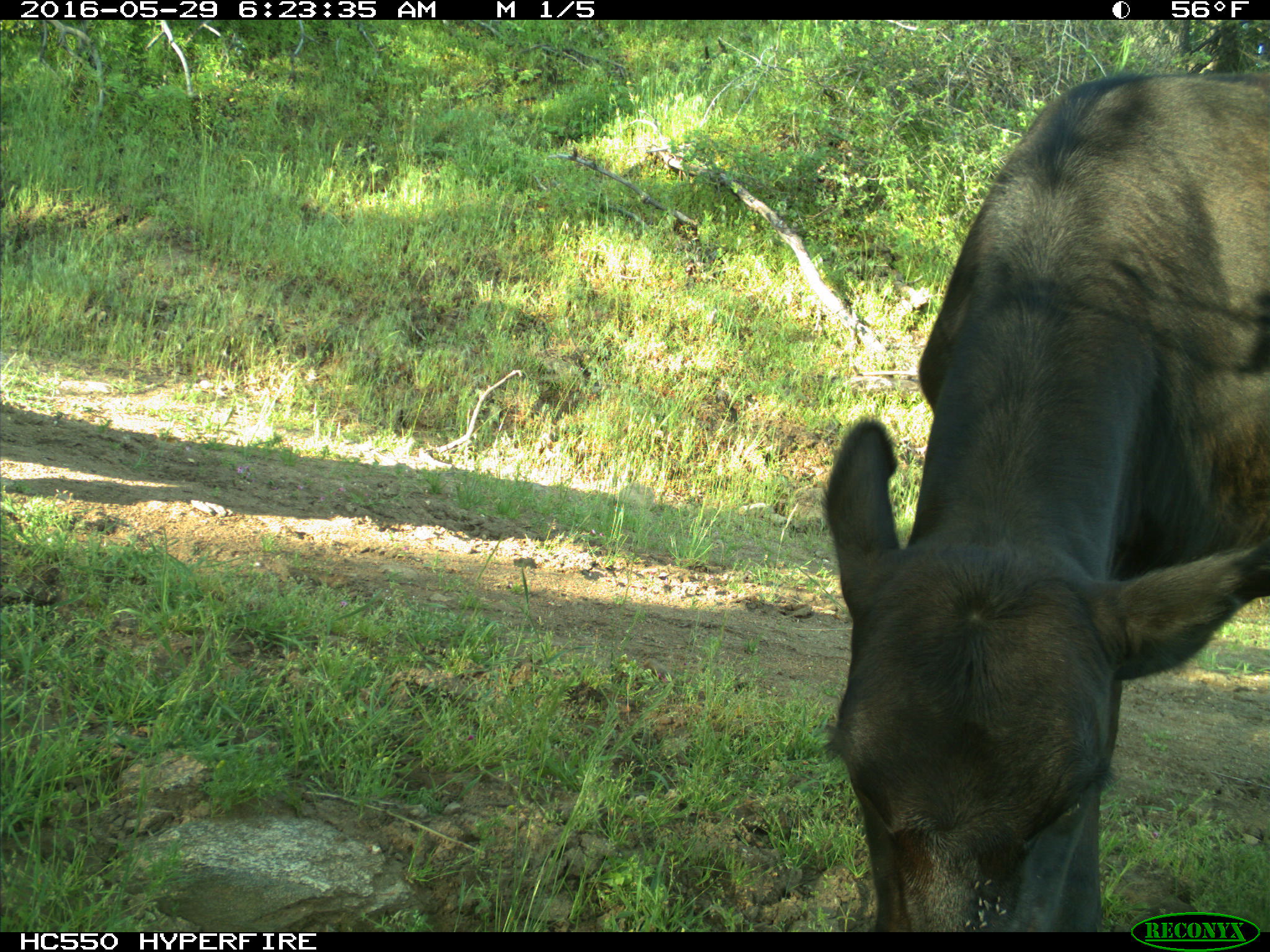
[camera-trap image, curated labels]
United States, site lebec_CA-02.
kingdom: Animalia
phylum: Chordata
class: Mammalia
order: Artiodactyla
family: Bovidae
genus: Bos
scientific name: Bos taurus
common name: domestic cow